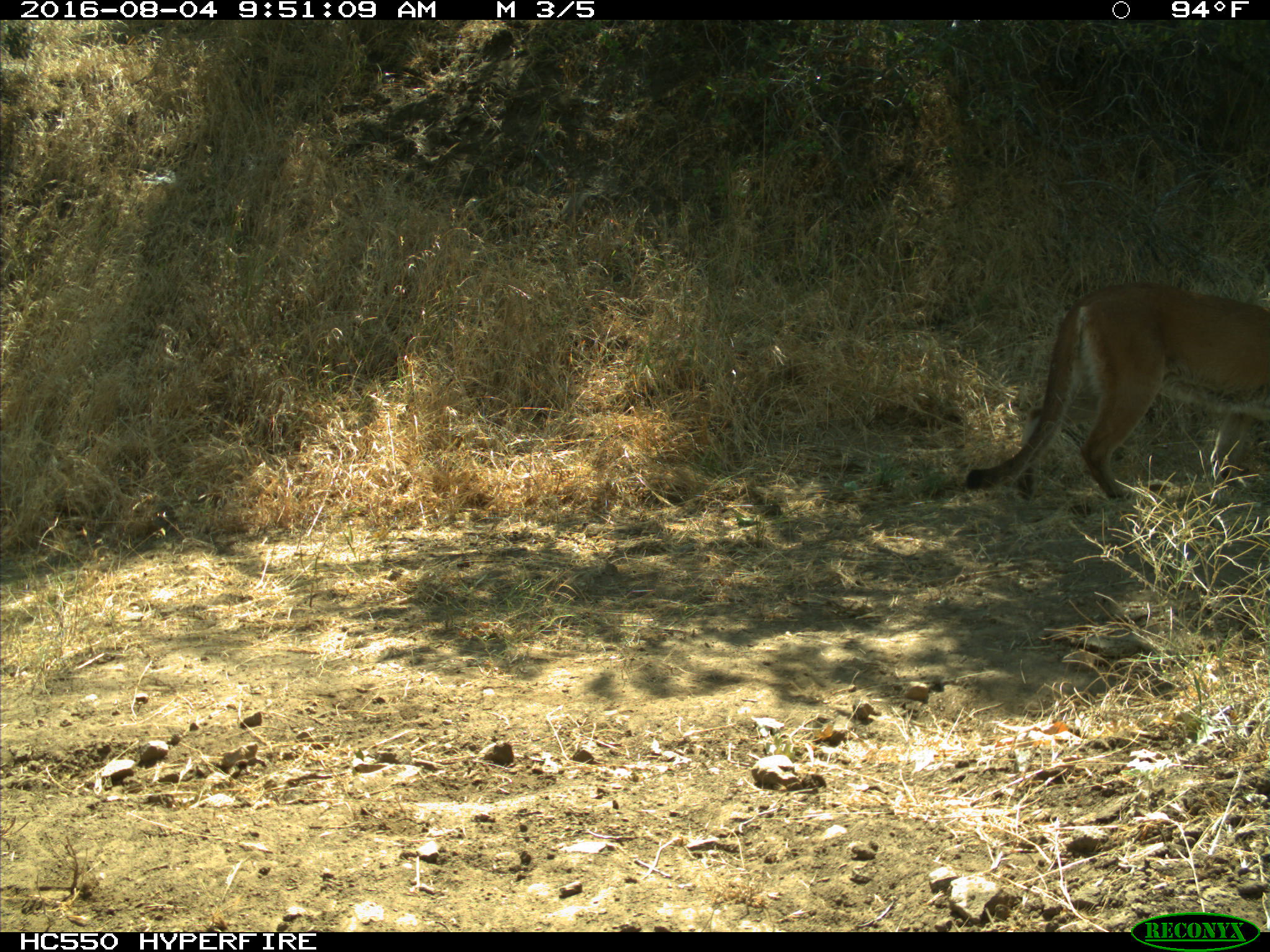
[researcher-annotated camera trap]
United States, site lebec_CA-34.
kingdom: Animalia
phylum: Chordata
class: Mammalia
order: Carnivora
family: Felidae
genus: Puma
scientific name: Puma concolor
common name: mountain lion